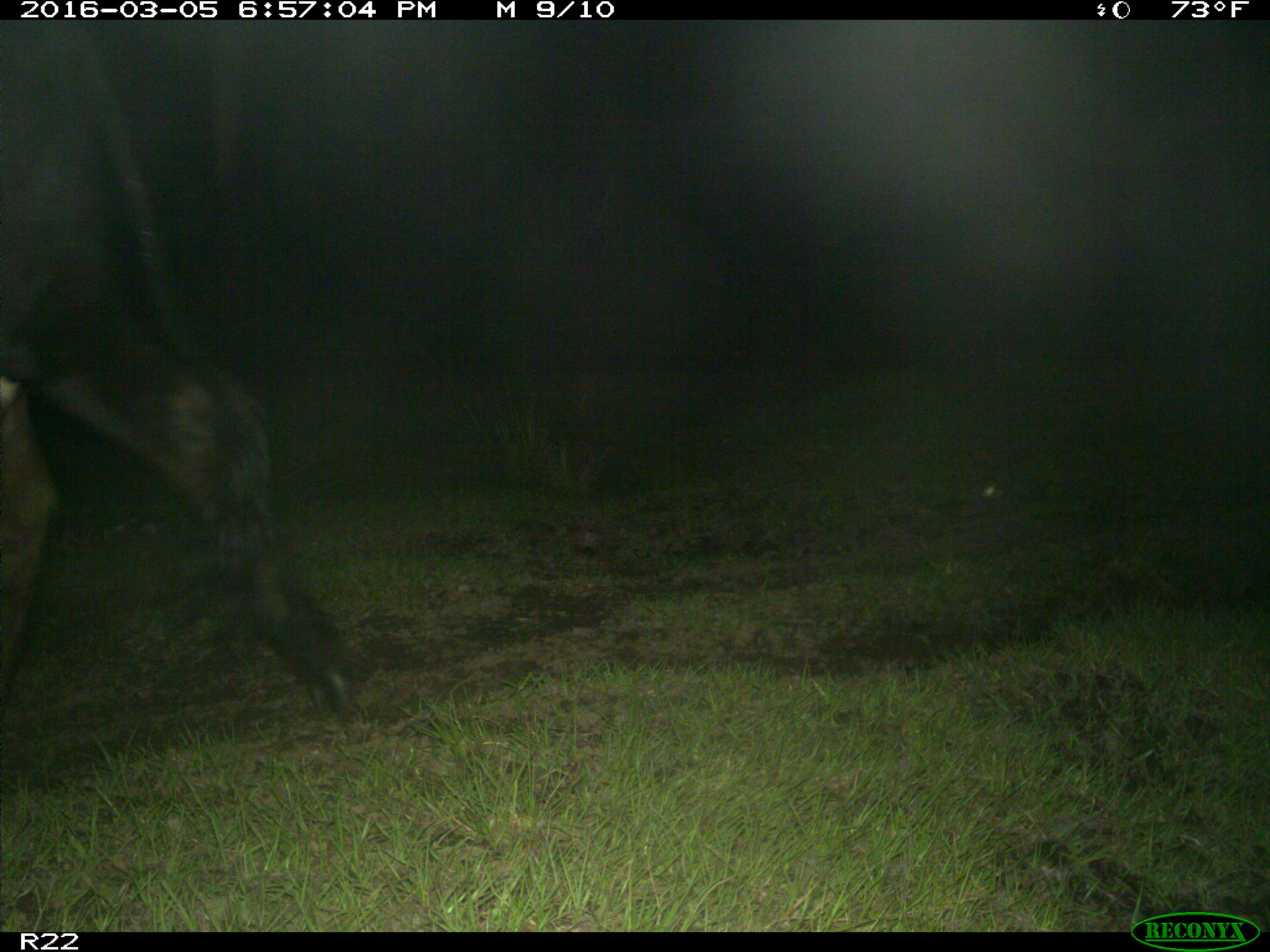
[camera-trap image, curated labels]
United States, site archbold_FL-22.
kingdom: Animalia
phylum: Chordata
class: Mammalia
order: Artiodactyla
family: Bovidae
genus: Bos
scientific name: Bos taurus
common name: domestic cow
Bos taurus (domestic cow).